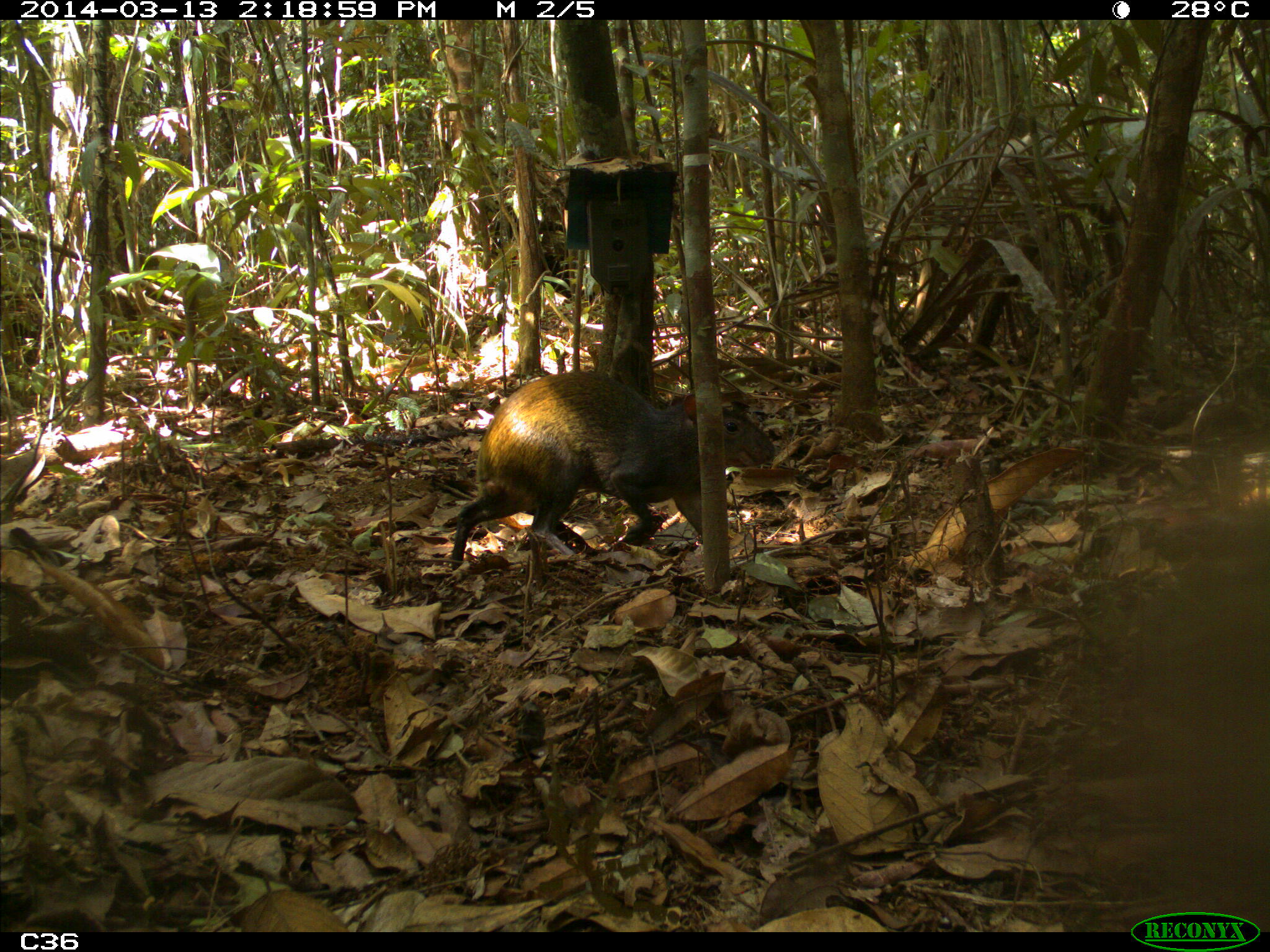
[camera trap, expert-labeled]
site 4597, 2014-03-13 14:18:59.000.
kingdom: Animalia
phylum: Chordata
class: Mammalia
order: Rodentia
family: Dasyproctidae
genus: Dasyprocta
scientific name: Dasyprocta leporina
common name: red-rumped agouti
Dasyprocta leporina (red-rumped agouti), count 1, age adult.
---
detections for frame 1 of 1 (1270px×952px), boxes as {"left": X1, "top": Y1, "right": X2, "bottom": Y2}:
dasyprocta leporina: {"left": 1038, "top": 492, "right": 1262, "bottom": 931}; {"left": 439, "top": 362, "right": 775, "bottom": 567}